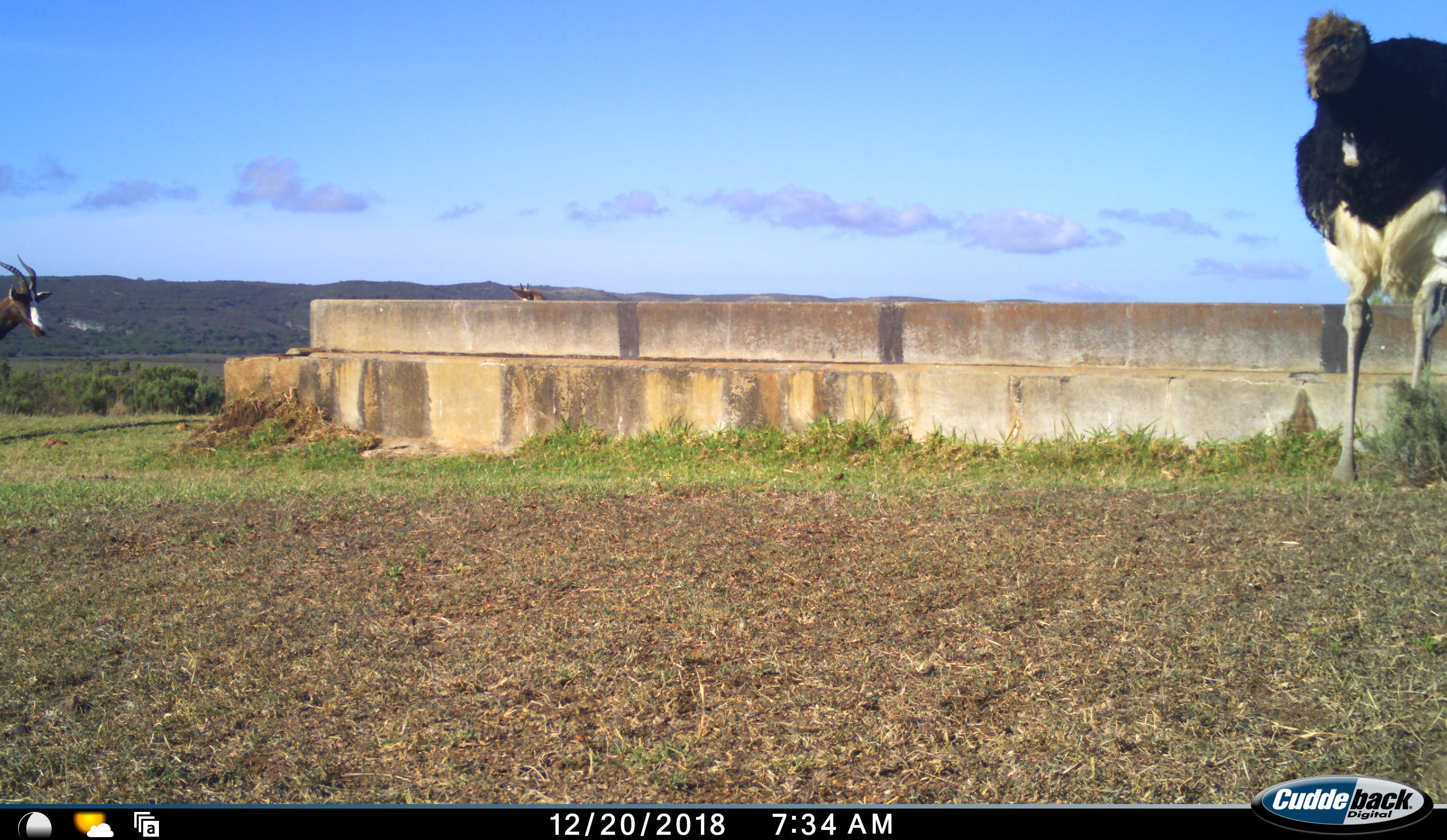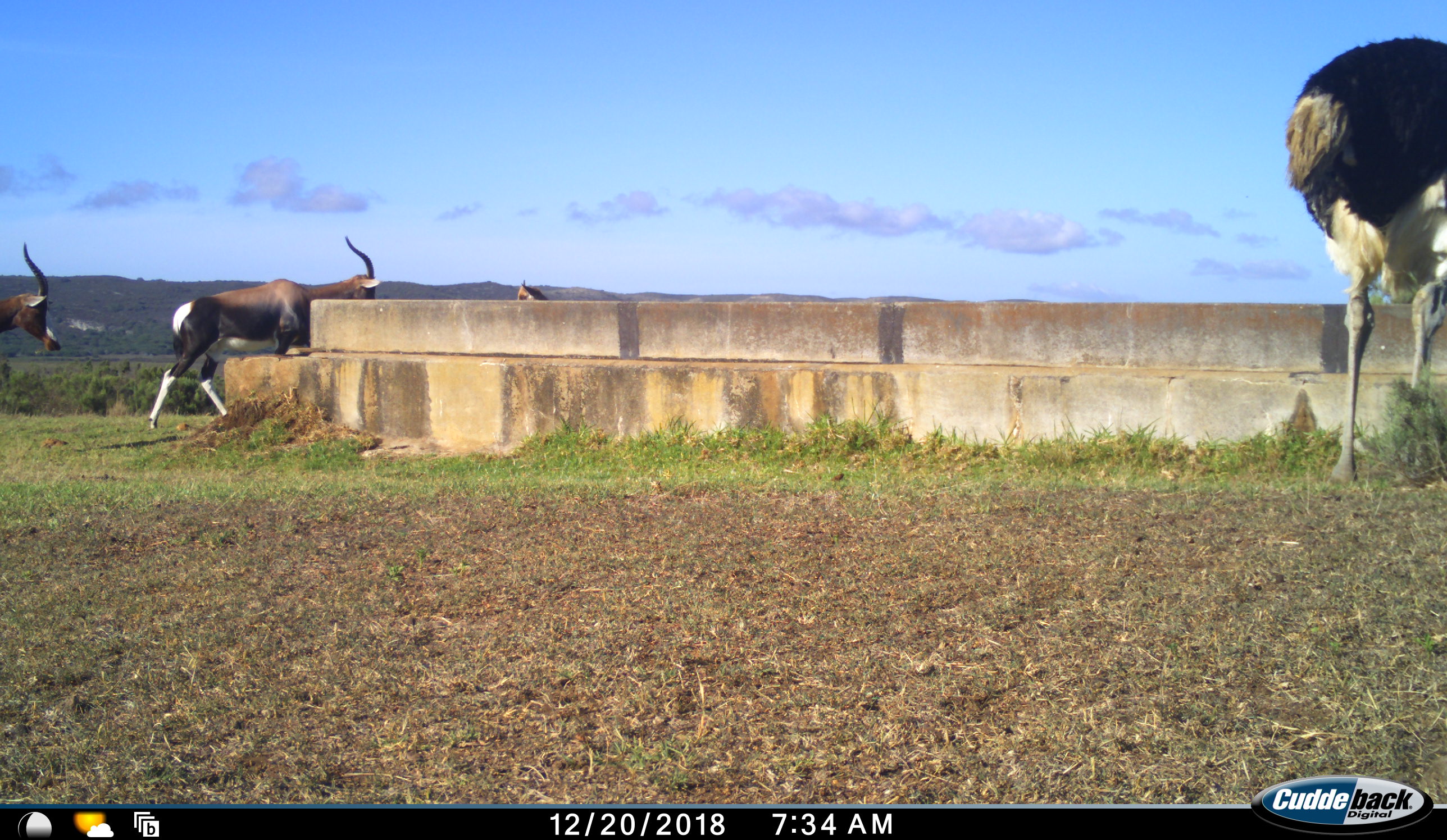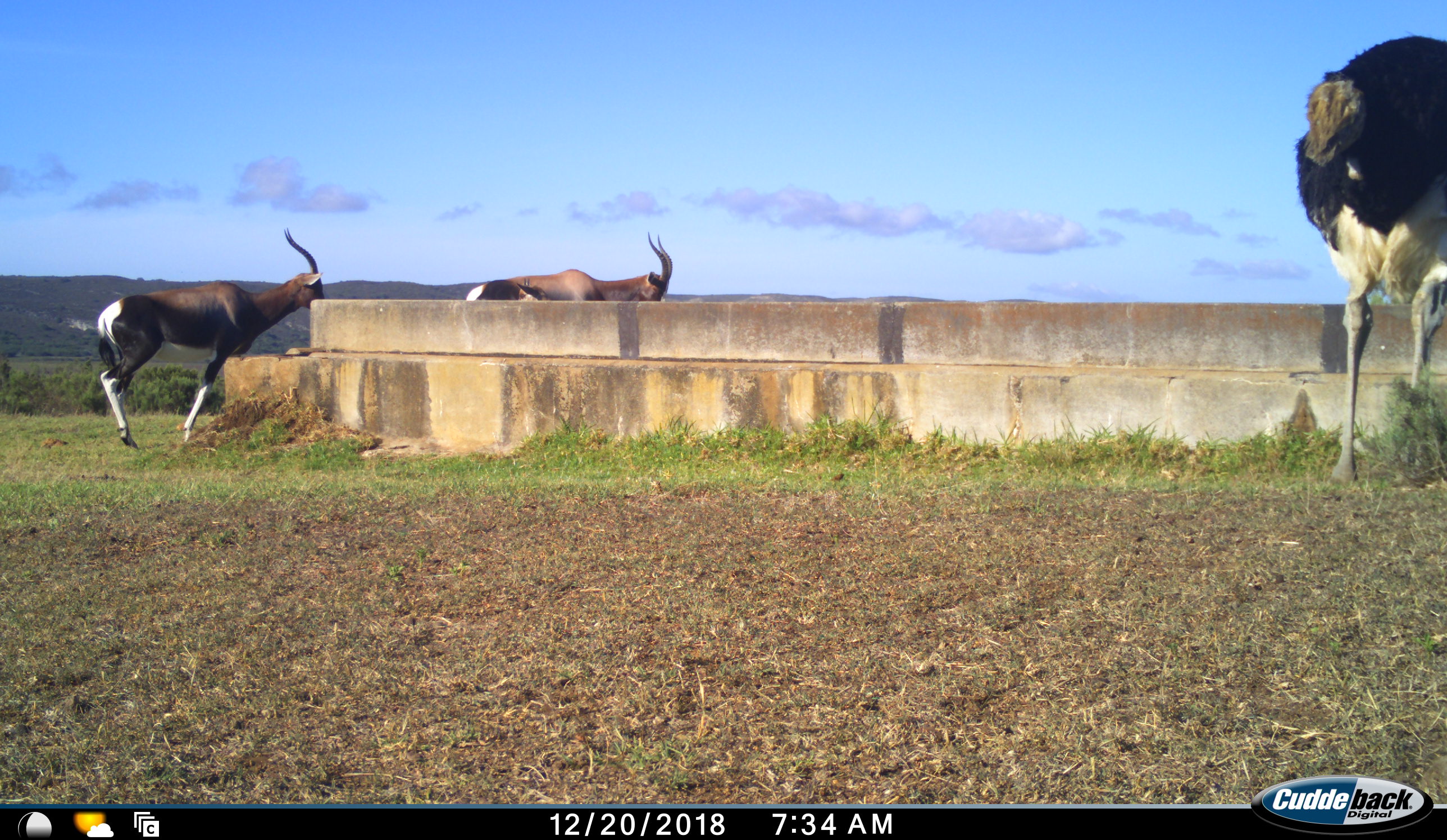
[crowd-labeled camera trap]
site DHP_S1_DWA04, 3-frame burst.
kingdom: Animalia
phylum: Chordata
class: Mammalia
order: Artiodactyla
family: Bovidae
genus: Damaliscus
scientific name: Damaliscus pygargus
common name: bontebok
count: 3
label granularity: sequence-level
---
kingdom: Animalia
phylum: Chordata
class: Aves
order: Struthioniformes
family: Struthionidae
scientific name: Struthionidae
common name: ostrich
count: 1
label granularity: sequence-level